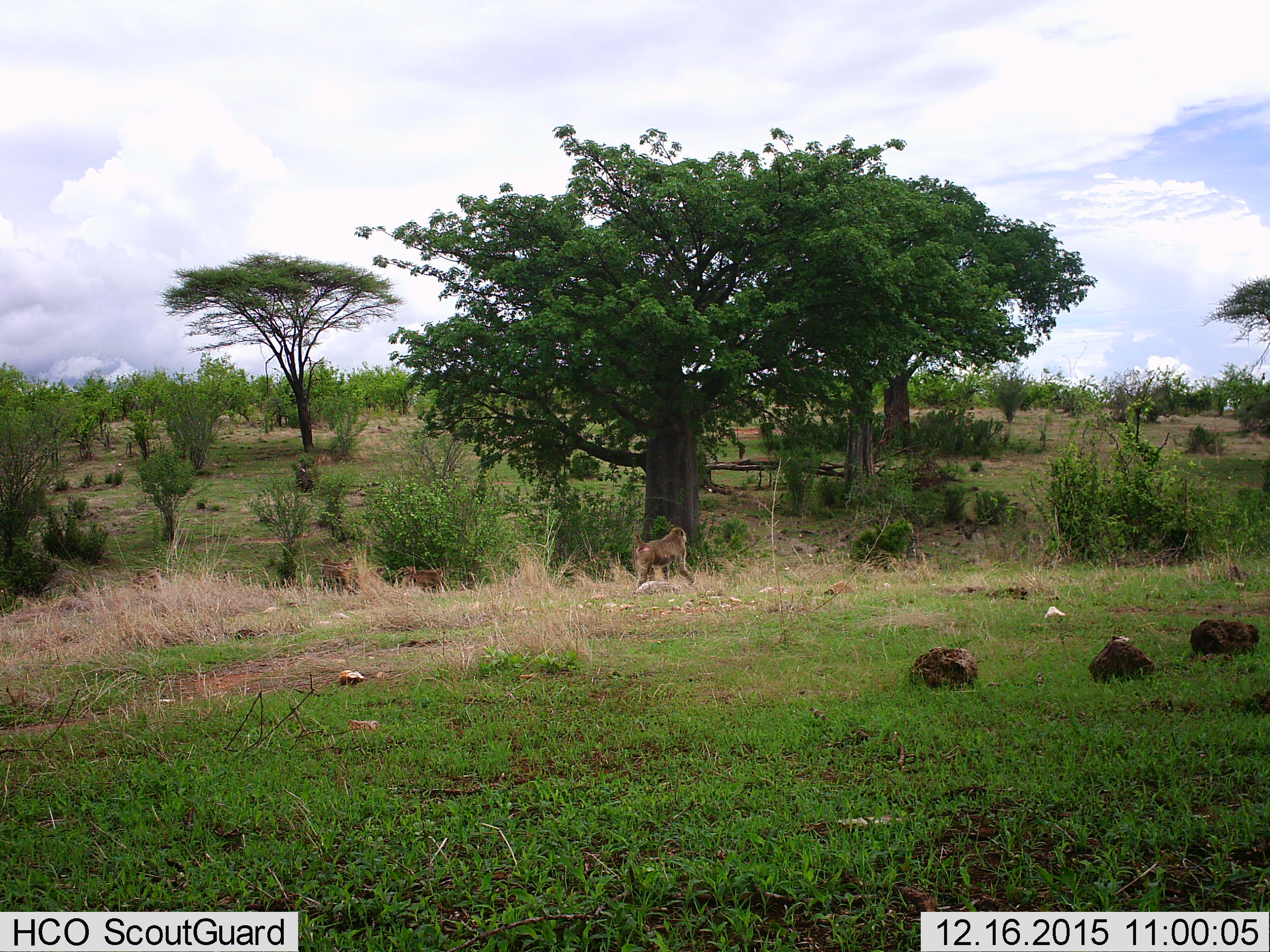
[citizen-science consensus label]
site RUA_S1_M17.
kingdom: Animalia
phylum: Chordata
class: Mammalia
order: Primates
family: Cercopithecidae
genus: Papio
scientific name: Papio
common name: baboon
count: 3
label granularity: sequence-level